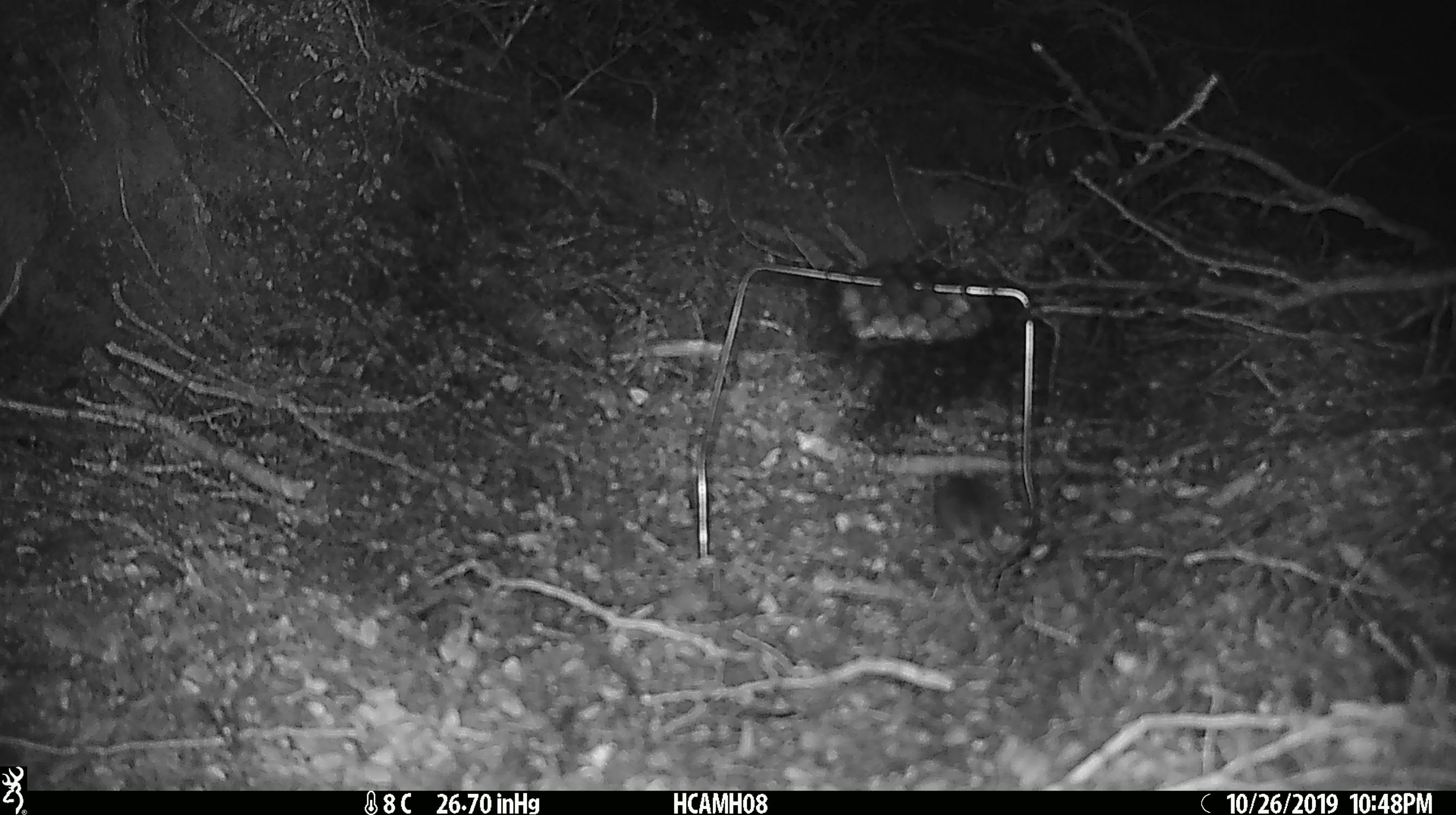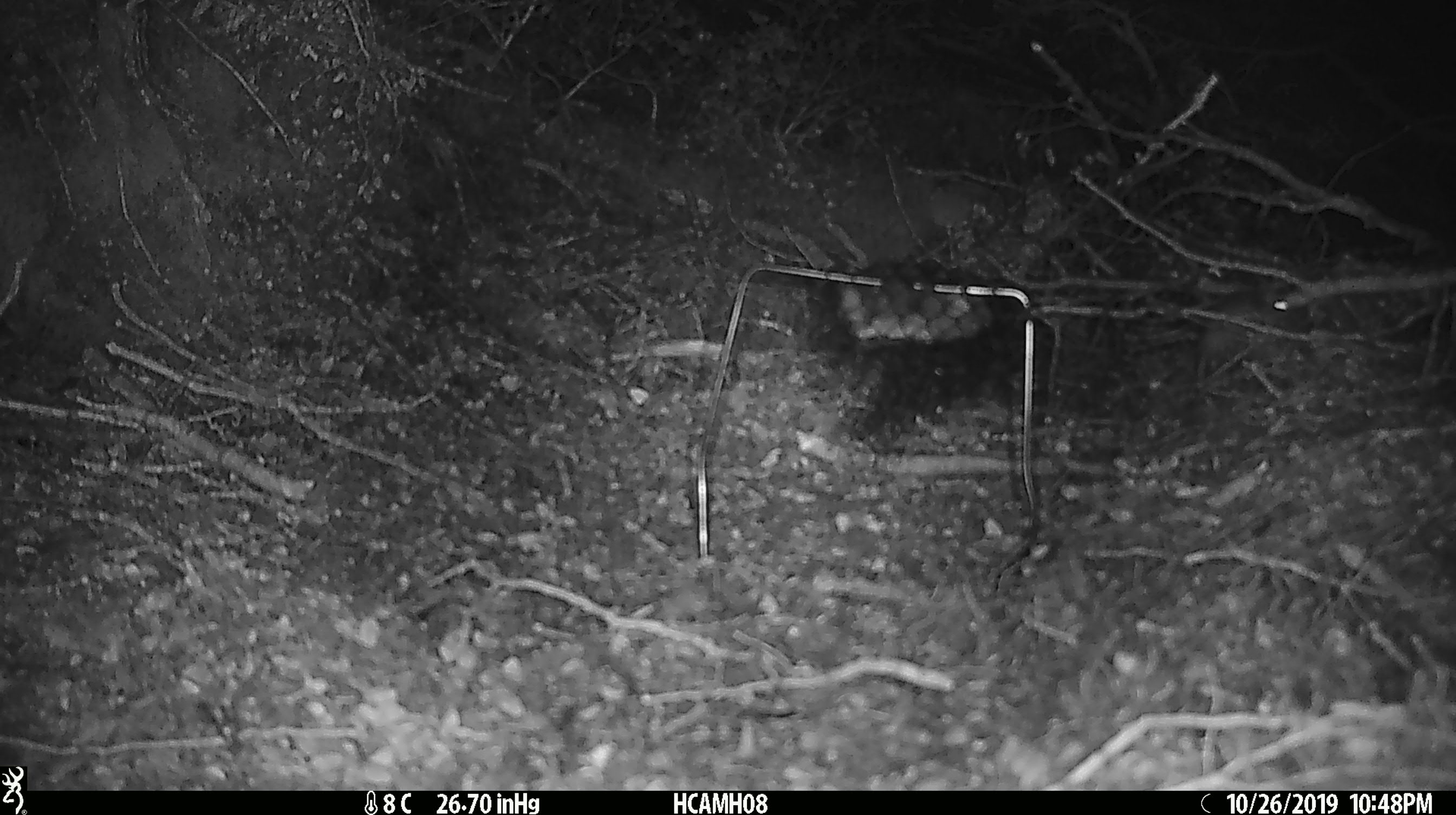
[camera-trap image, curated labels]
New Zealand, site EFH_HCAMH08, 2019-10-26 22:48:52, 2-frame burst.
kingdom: Animalia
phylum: Chordata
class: Mammalia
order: Rodentia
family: Muridae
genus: Mus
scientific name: Mus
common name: mouse